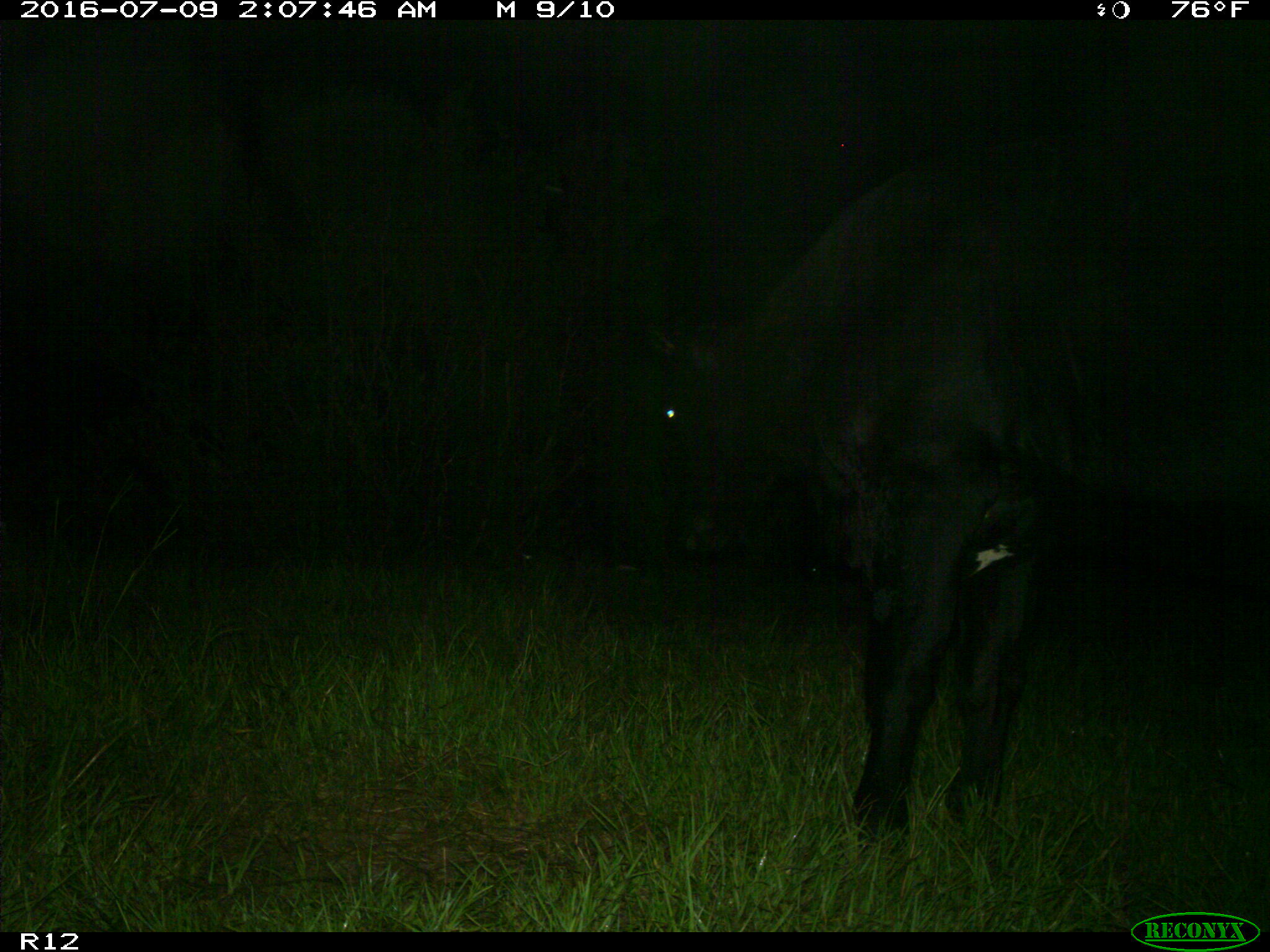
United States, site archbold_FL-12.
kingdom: Animalia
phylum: Chordata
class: Mammalia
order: Artiodactyla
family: Bovidae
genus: Bos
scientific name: Bos taurus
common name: domestic cow